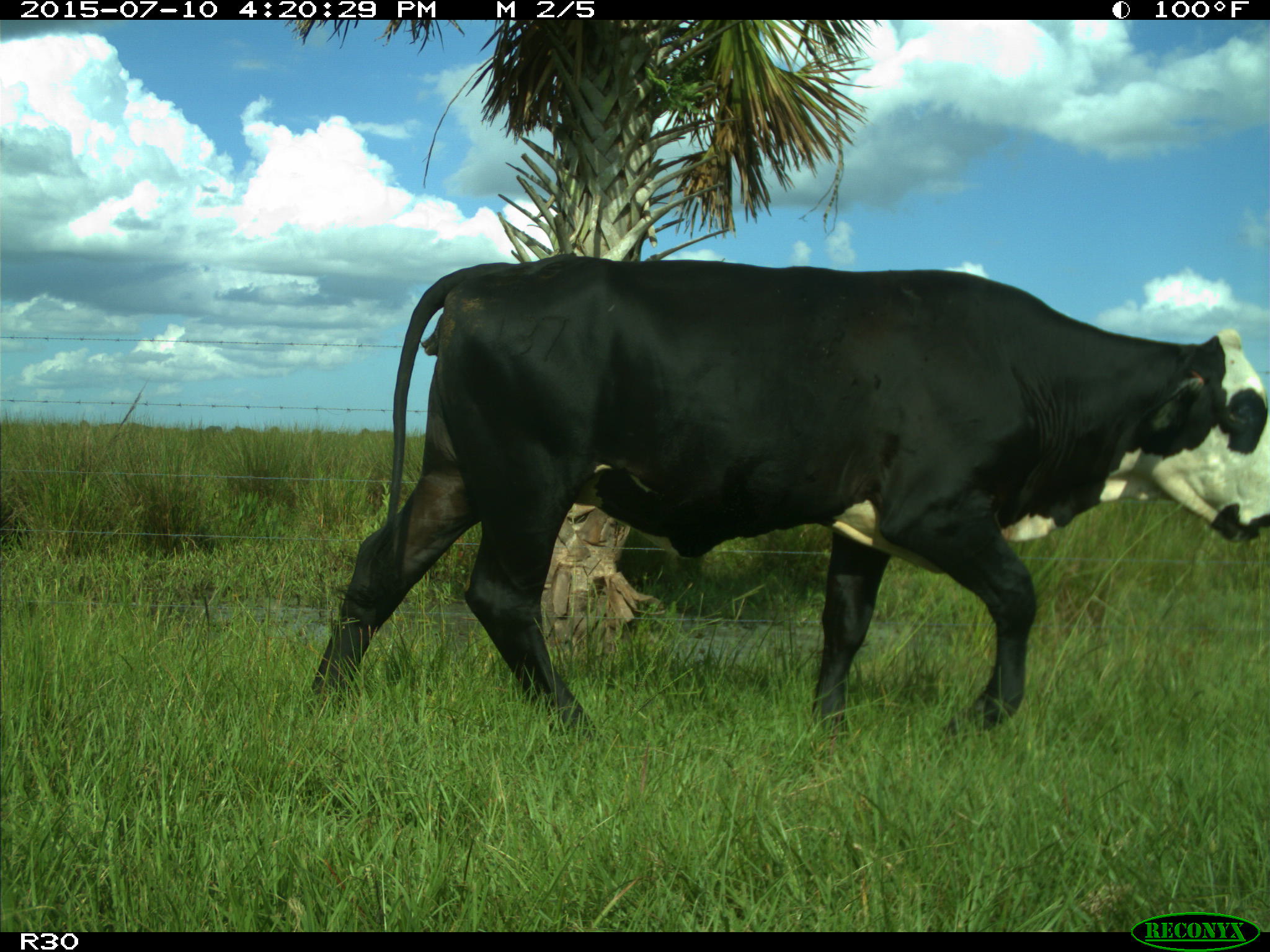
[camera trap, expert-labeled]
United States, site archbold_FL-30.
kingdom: Animalia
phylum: Chordata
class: Mammalia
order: Artiodactyla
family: Bovidae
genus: Bos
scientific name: Bos taurus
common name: domestic cow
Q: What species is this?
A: Bos taurus (domestic cow).